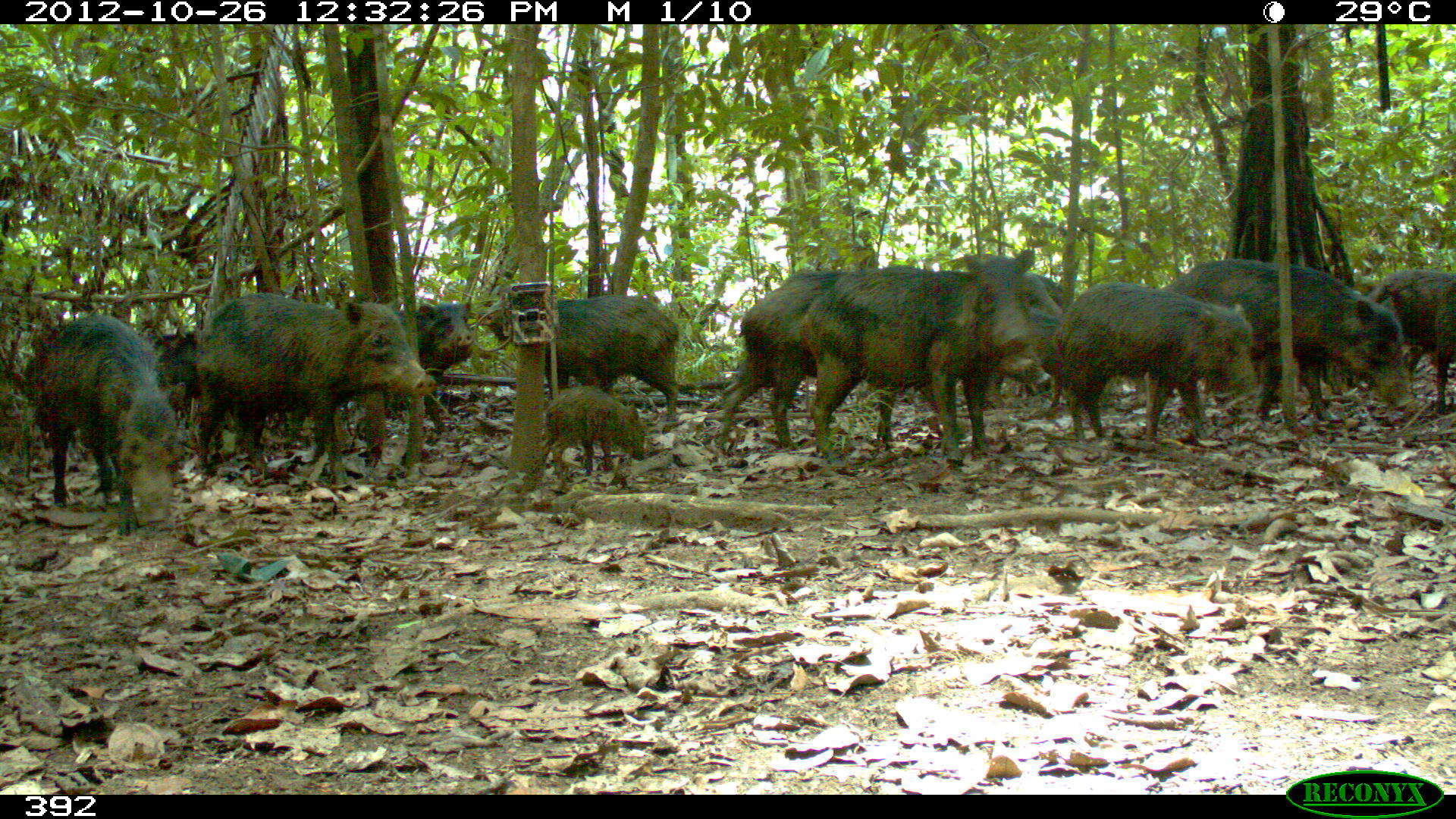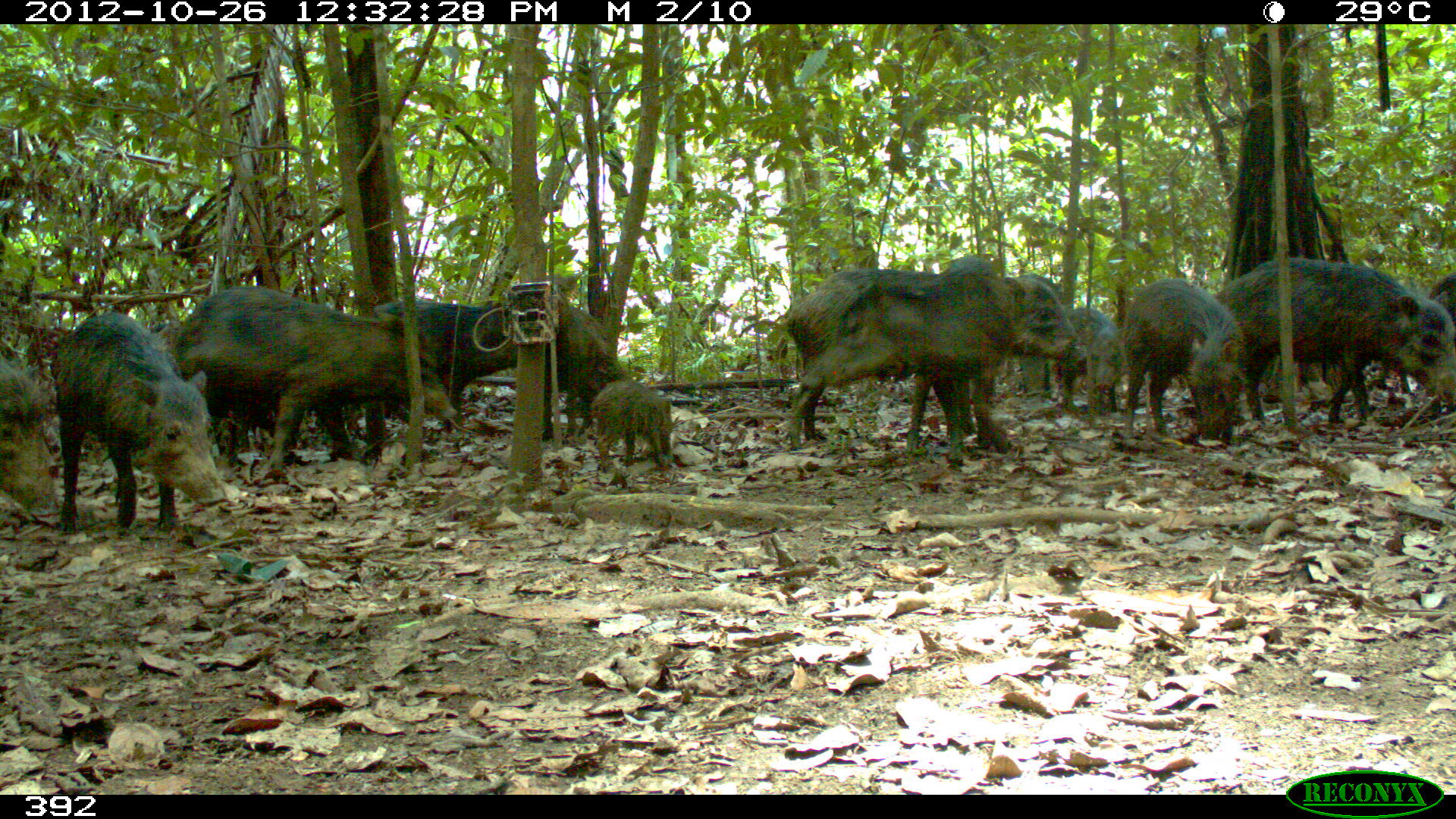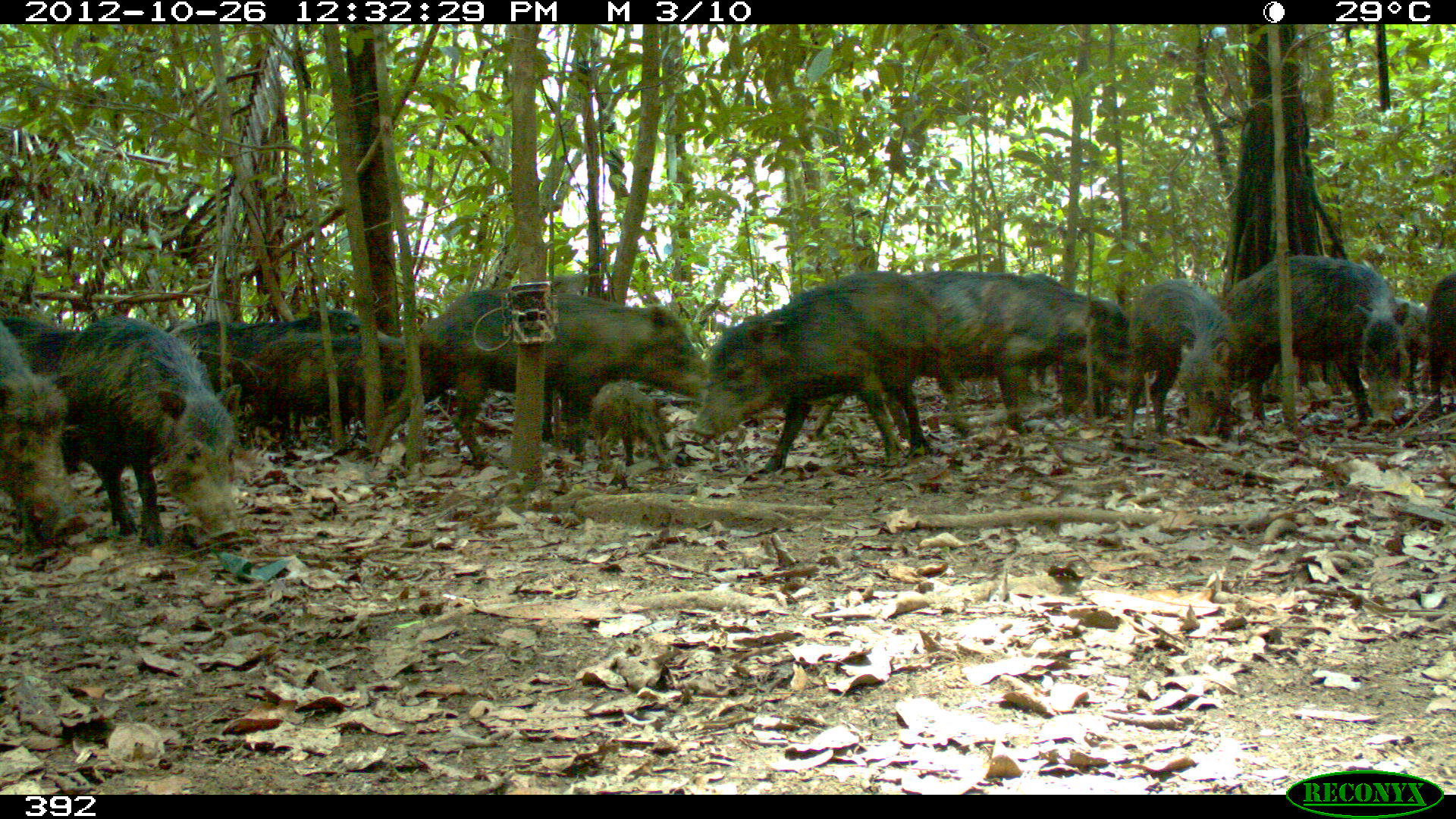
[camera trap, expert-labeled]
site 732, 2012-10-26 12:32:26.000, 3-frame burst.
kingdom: Animalia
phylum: Chordata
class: Mammalia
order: Artiodactyla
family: Tayassuidae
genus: Tayassu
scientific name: Tayassu pecari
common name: white-lipped peccary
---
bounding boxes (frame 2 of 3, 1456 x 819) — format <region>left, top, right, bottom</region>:
tayassu pecari: <region>141, 288, 458, 474</region>; <region>770, 262, 1072, 440</region>; <region>1205, 255, 1451, 426</region>; <region>49, 309, 222, 538</region>; <region>799, 256, 1002, 442</region>; <region>355, 298, 546, 450</region>; <region>1114, 276, 1243, 435</region>; <region>502, 303, 628, 441</region>; <region>1042, 302, 1120, 418</region>; <region>0, 359, 59, 506</region>; <region>590, 378, 676, 473</region>; <region>1011, 273, 1065, 400</region>; <region>1420, 273, 1456, 407</region>